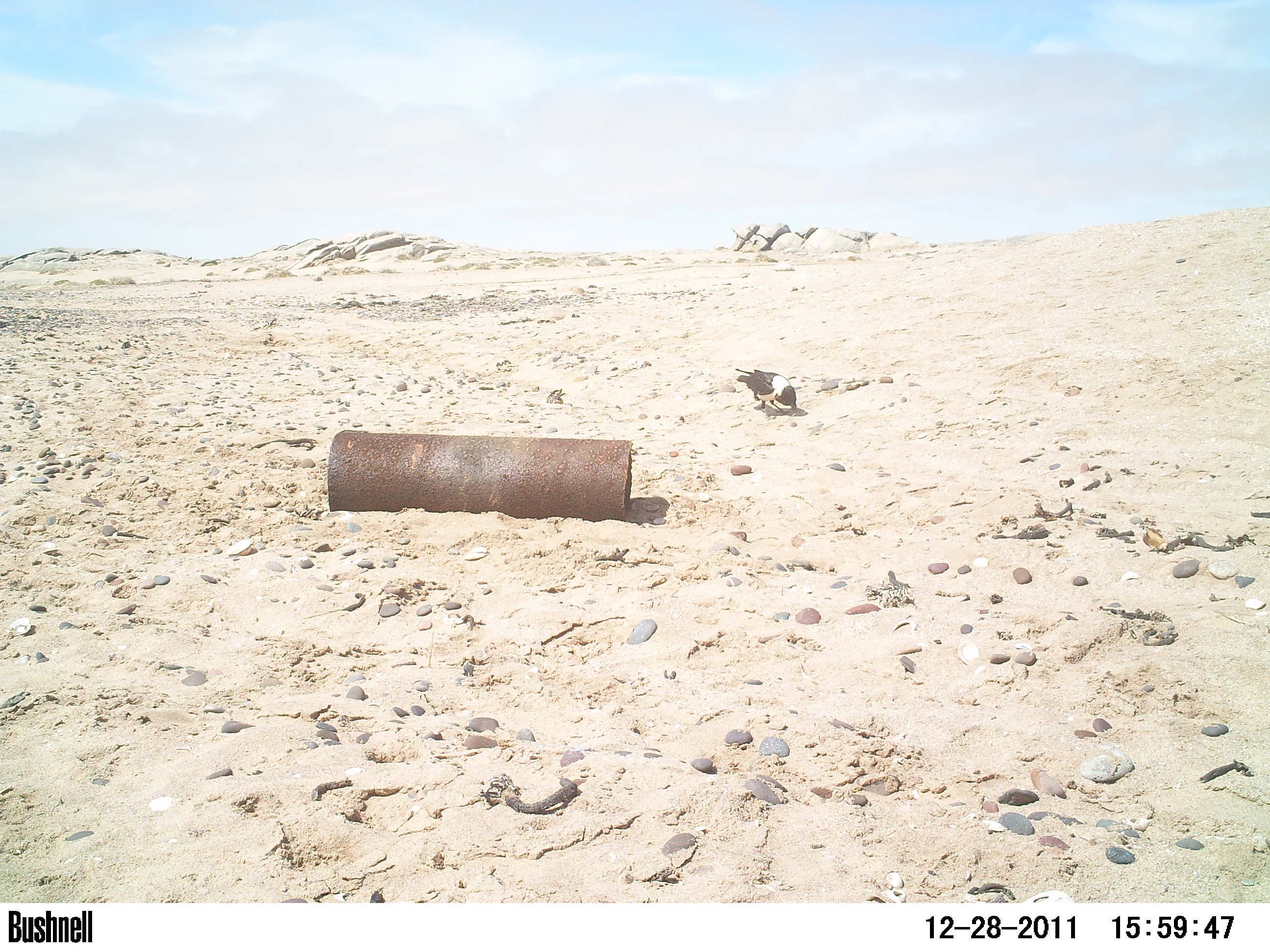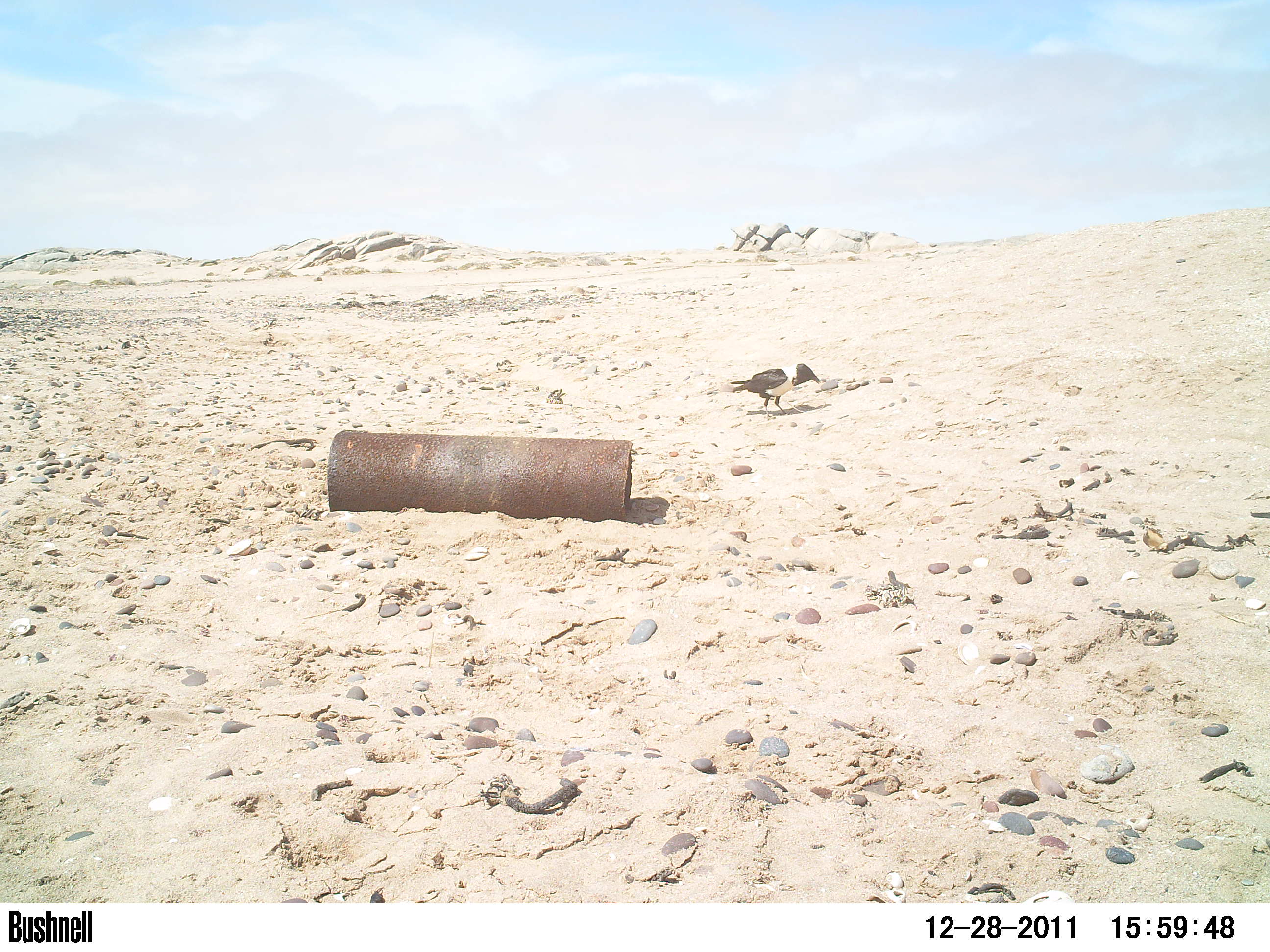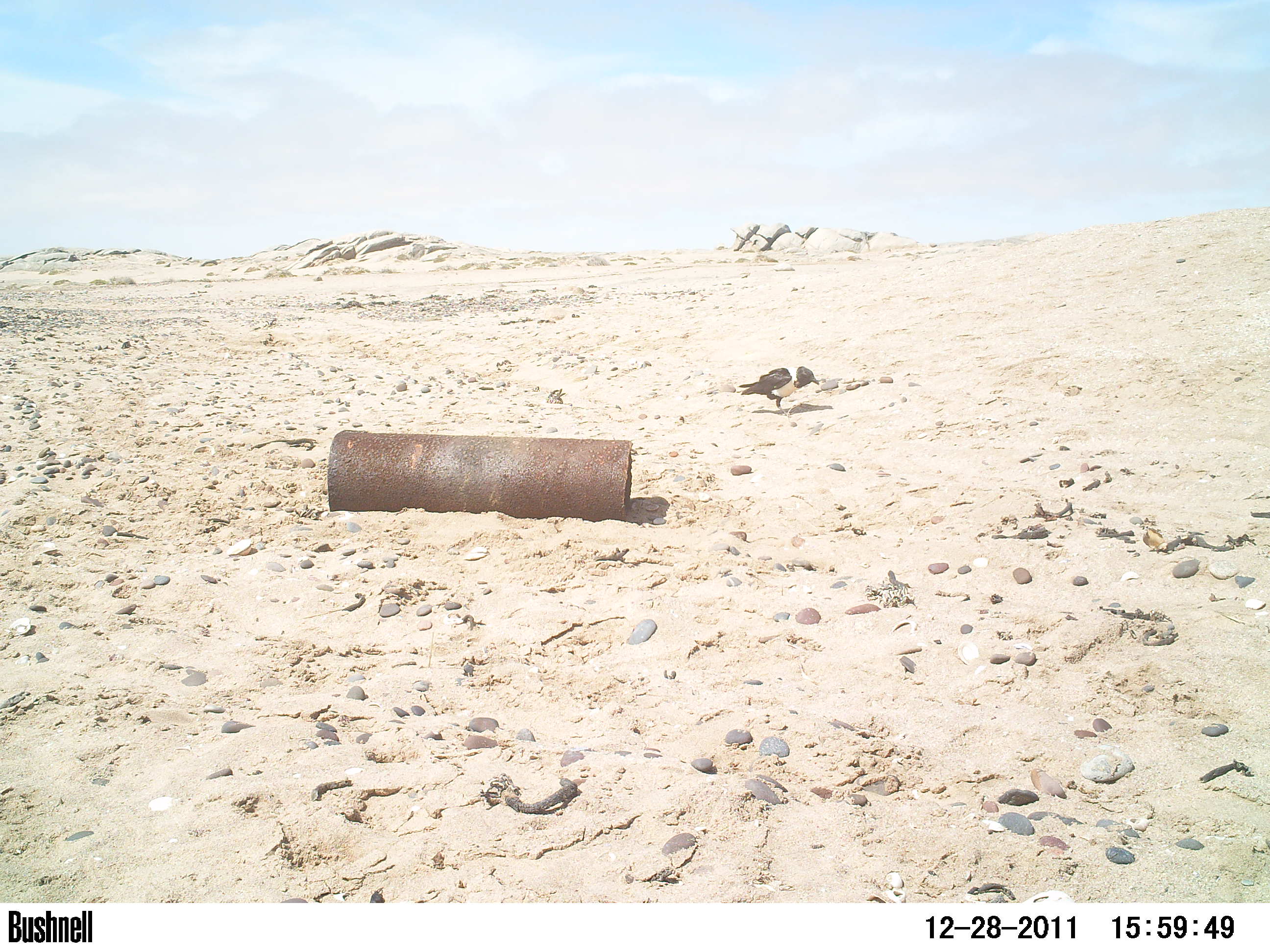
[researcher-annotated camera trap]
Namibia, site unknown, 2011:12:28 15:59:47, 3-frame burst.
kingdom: Animalia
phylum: Chordata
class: Aves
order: Passeriformes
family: Corvidae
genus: Corvus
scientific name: Corvus albus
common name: pied crow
Corvus albus (pied crow).